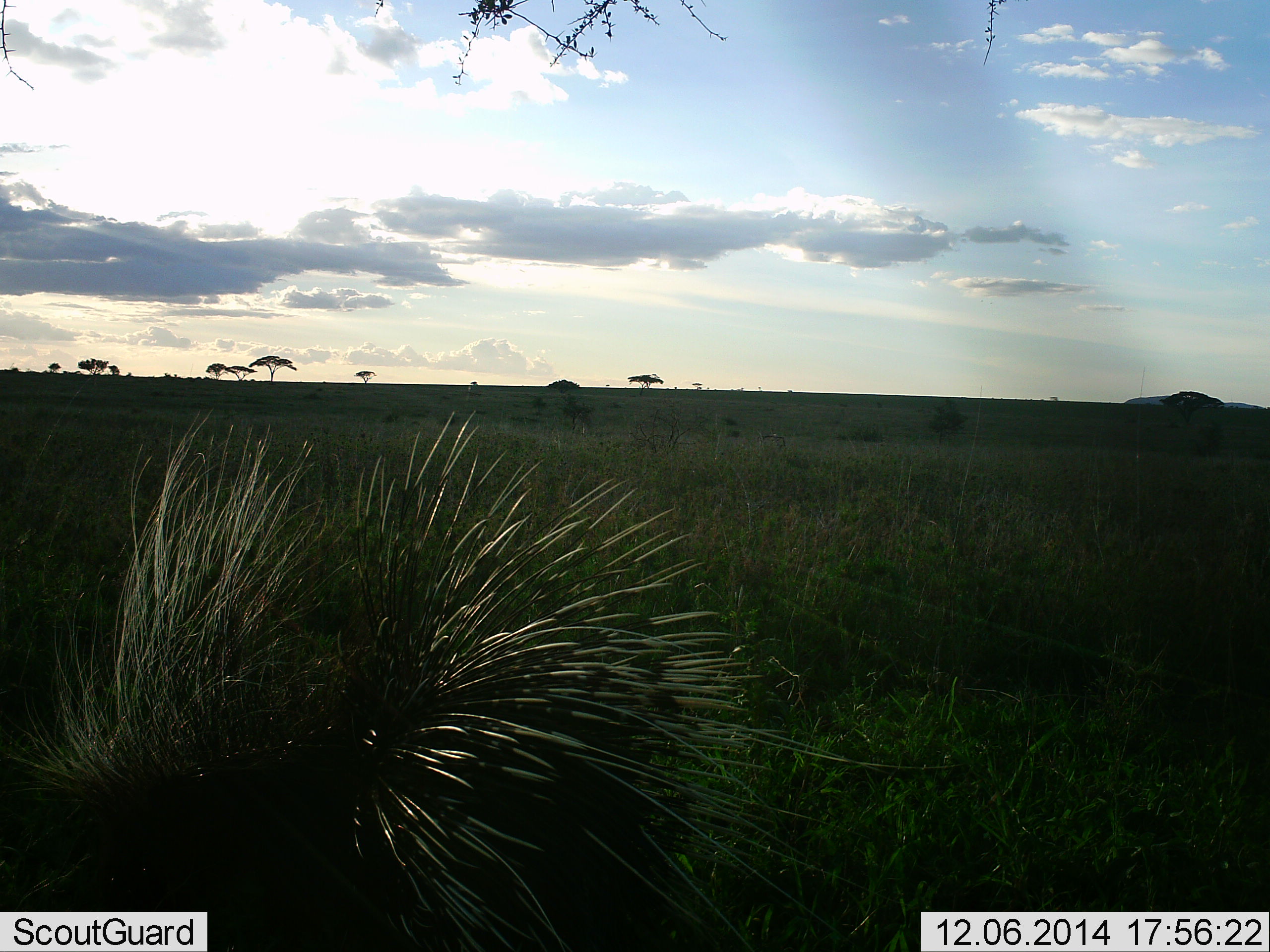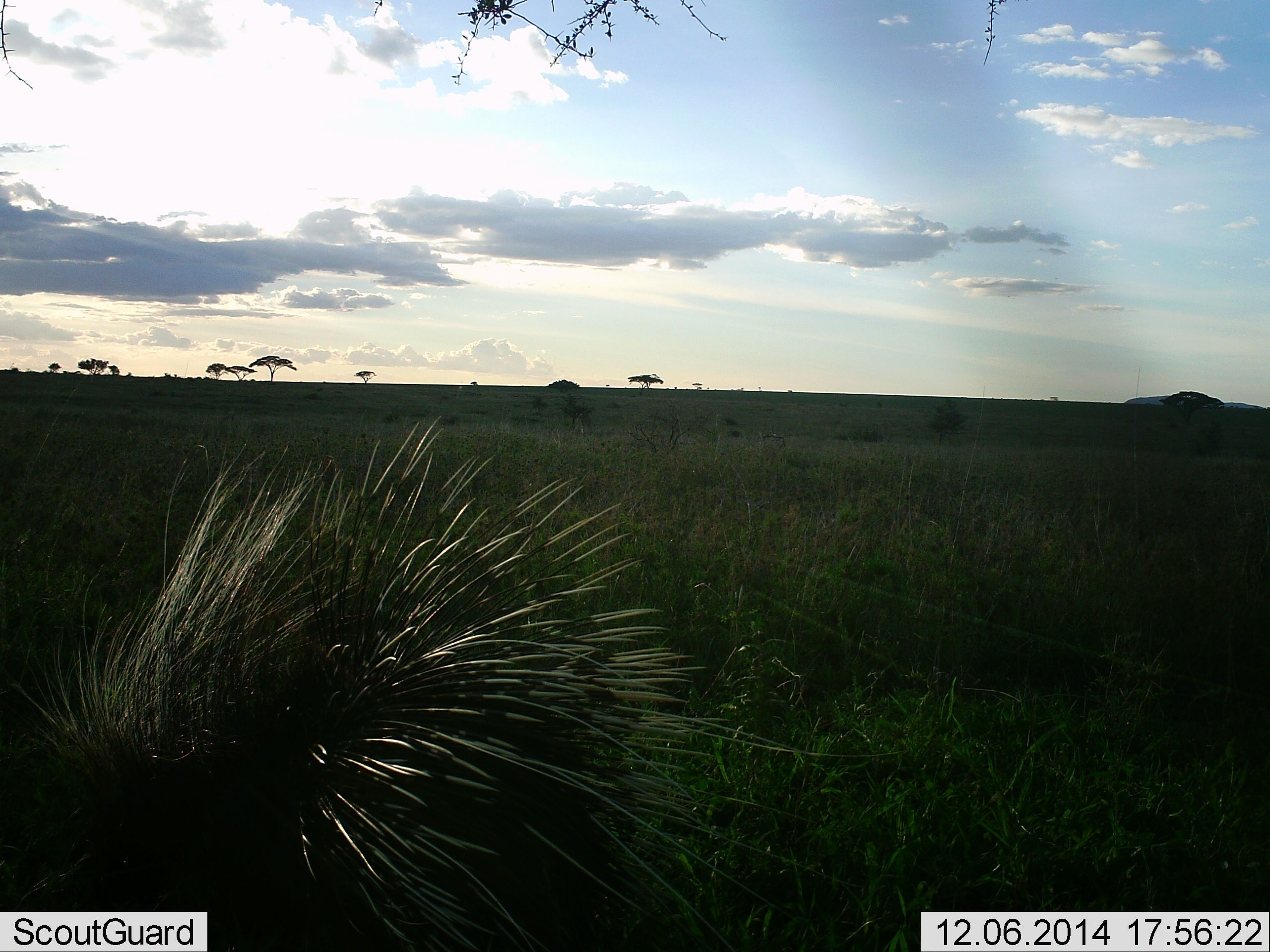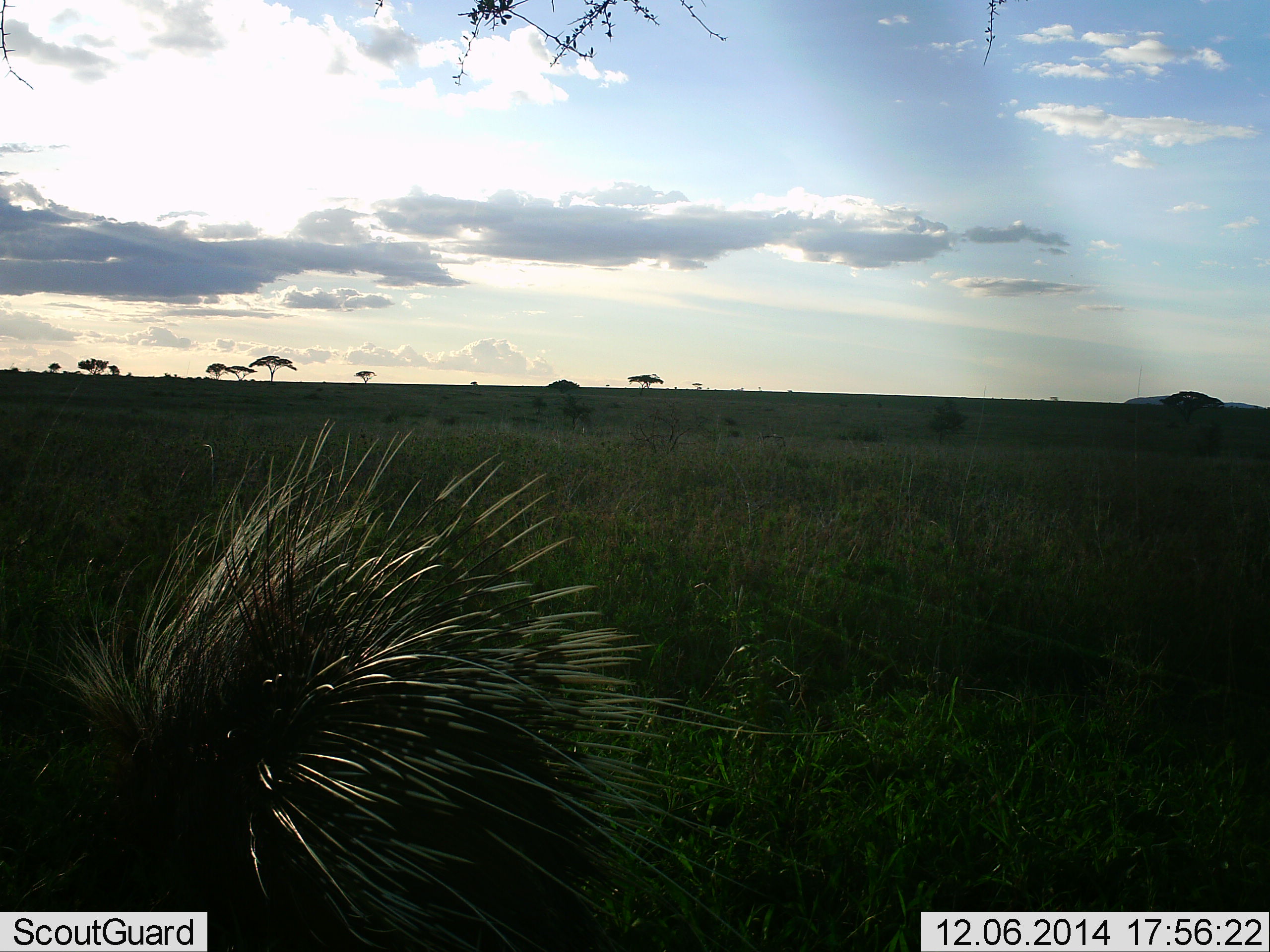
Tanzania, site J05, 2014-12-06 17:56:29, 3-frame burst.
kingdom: Animalia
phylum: Chordata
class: Mammalia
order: Rodentia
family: Hystricidae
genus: Hystrix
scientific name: Hystrix cristata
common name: crested porcupine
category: porcupine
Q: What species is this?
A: Porcupine (crested porcupine) (Hystrix cristata).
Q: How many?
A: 1.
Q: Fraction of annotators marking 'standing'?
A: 70%.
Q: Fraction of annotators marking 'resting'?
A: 0%.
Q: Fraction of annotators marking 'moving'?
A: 40%.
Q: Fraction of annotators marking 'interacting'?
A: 0%.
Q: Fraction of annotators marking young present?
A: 0%.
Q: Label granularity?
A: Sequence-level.